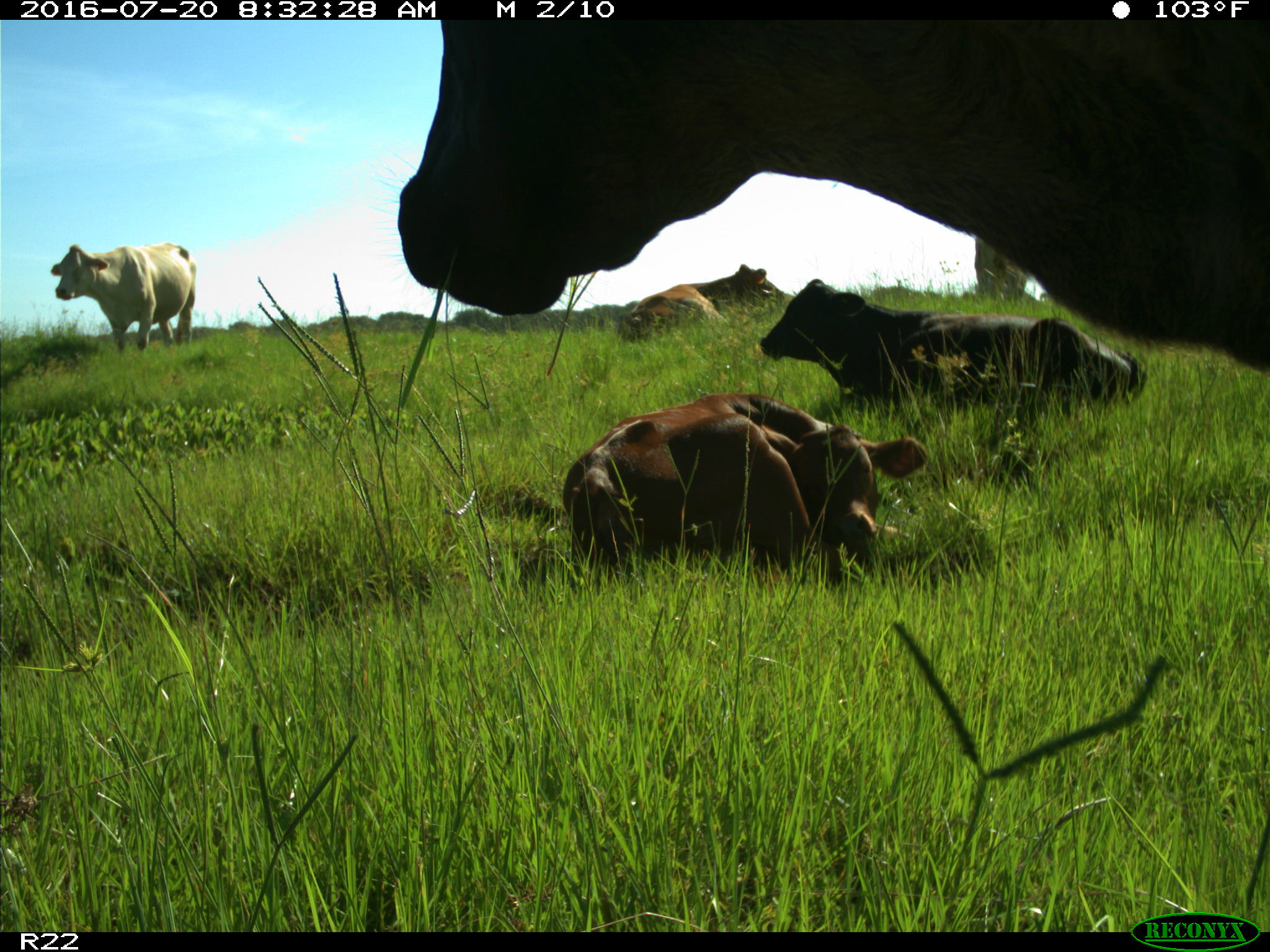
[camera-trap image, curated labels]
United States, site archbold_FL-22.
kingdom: Animalia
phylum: Chordata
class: Mammalia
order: Artiodactyla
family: Bovidae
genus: Bos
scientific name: Bos taurus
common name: domestic cow